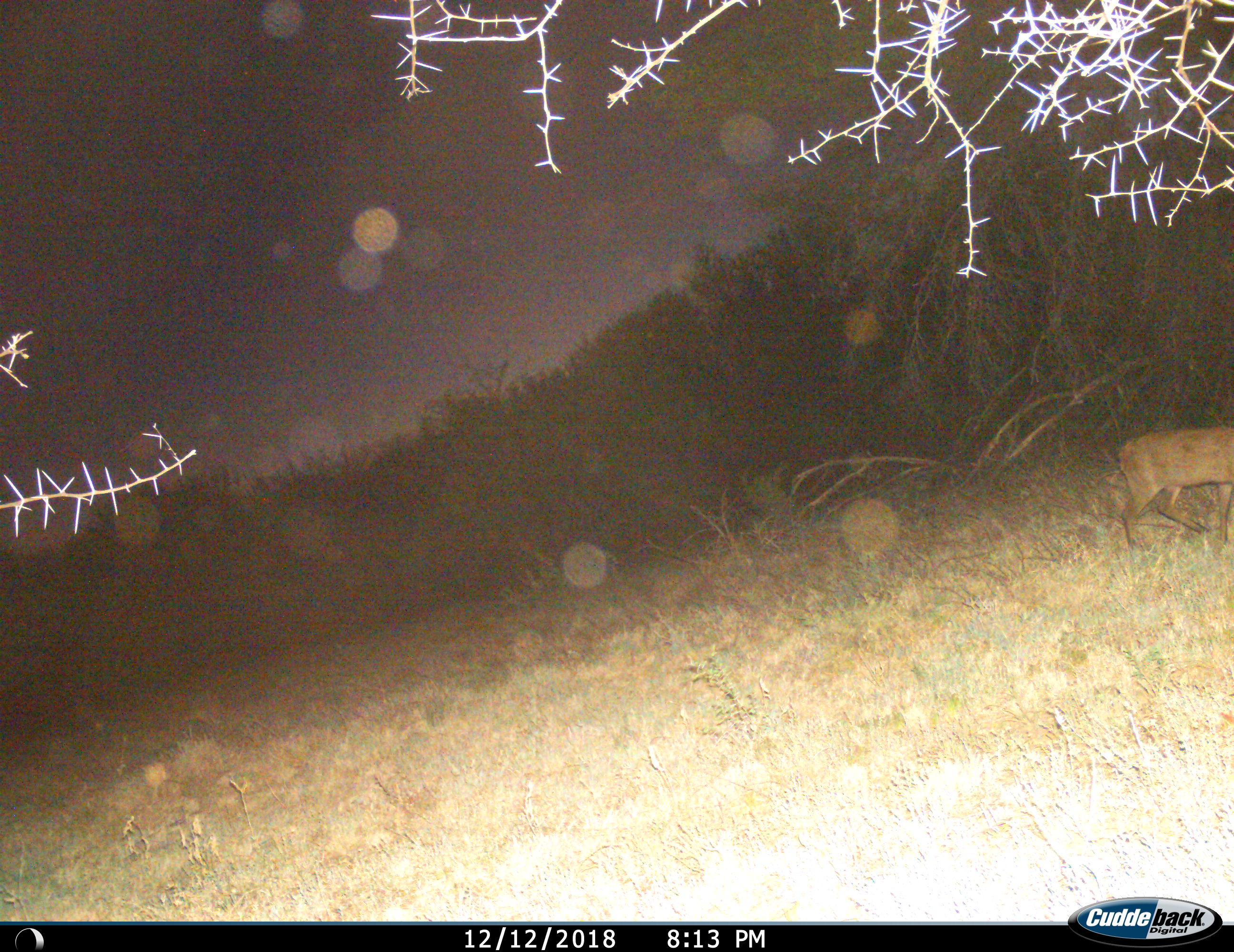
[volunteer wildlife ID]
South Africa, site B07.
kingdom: Animalia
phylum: Chordata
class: Mammalia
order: Artiodactyla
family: Bovidae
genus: Sylvicapra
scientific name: Sylvicapra grimmia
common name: common grey duiker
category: duikercommongrey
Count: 1.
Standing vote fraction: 20%.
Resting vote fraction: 0%.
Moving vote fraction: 80%.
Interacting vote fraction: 0%.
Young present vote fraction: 0%.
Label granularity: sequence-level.